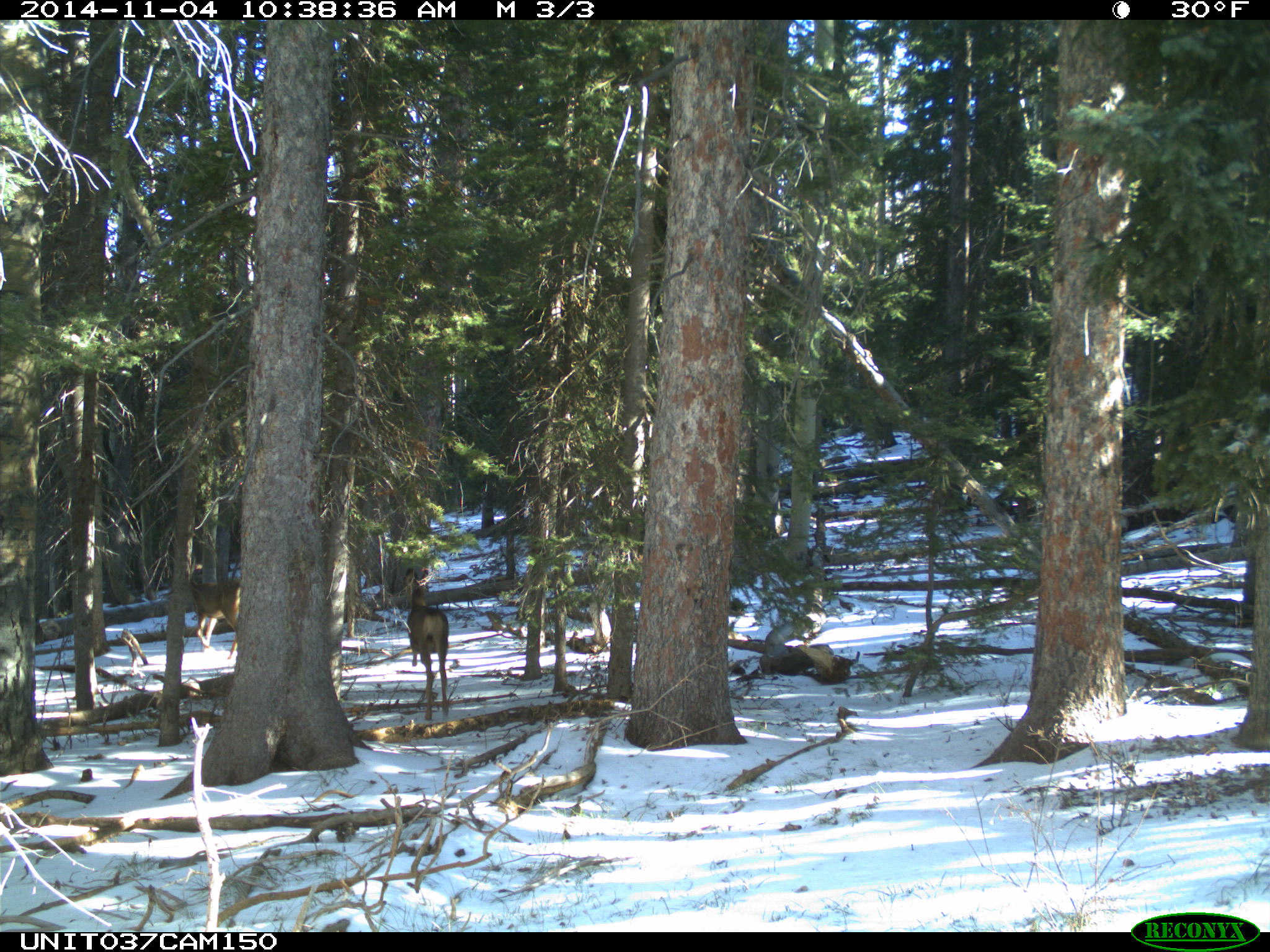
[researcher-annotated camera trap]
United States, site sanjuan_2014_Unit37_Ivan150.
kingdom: Animalia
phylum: Chordata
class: Mammalia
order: Artiodactyla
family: Cervidae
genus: Odocoileus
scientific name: Odocoileus hemionus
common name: mule deer